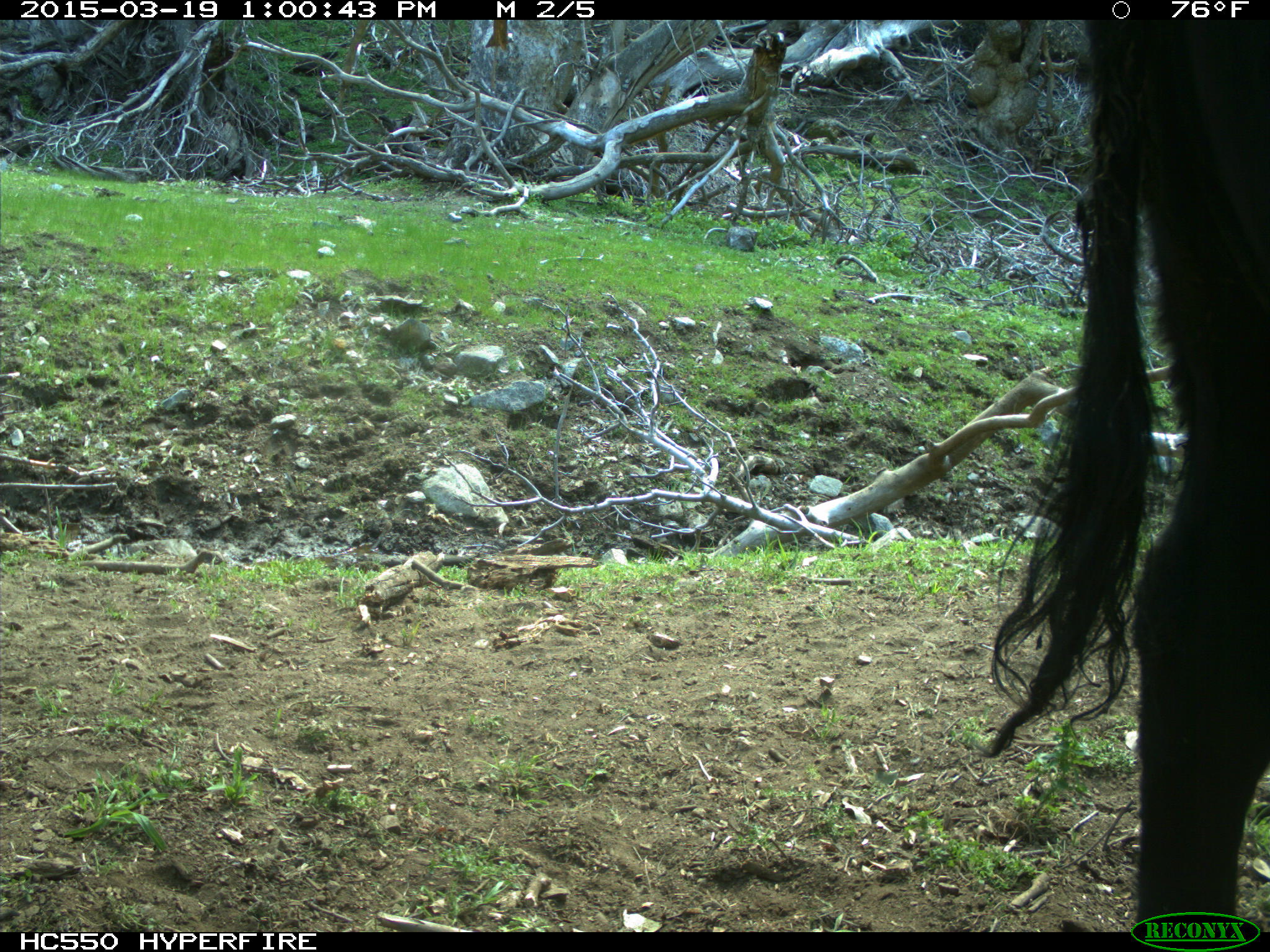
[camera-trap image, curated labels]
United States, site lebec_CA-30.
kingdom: Animalia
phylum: Chordata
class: Mammalia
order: Artiodactyla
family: Bovidae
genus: Bos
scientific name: Bos taurus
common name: domestic cow